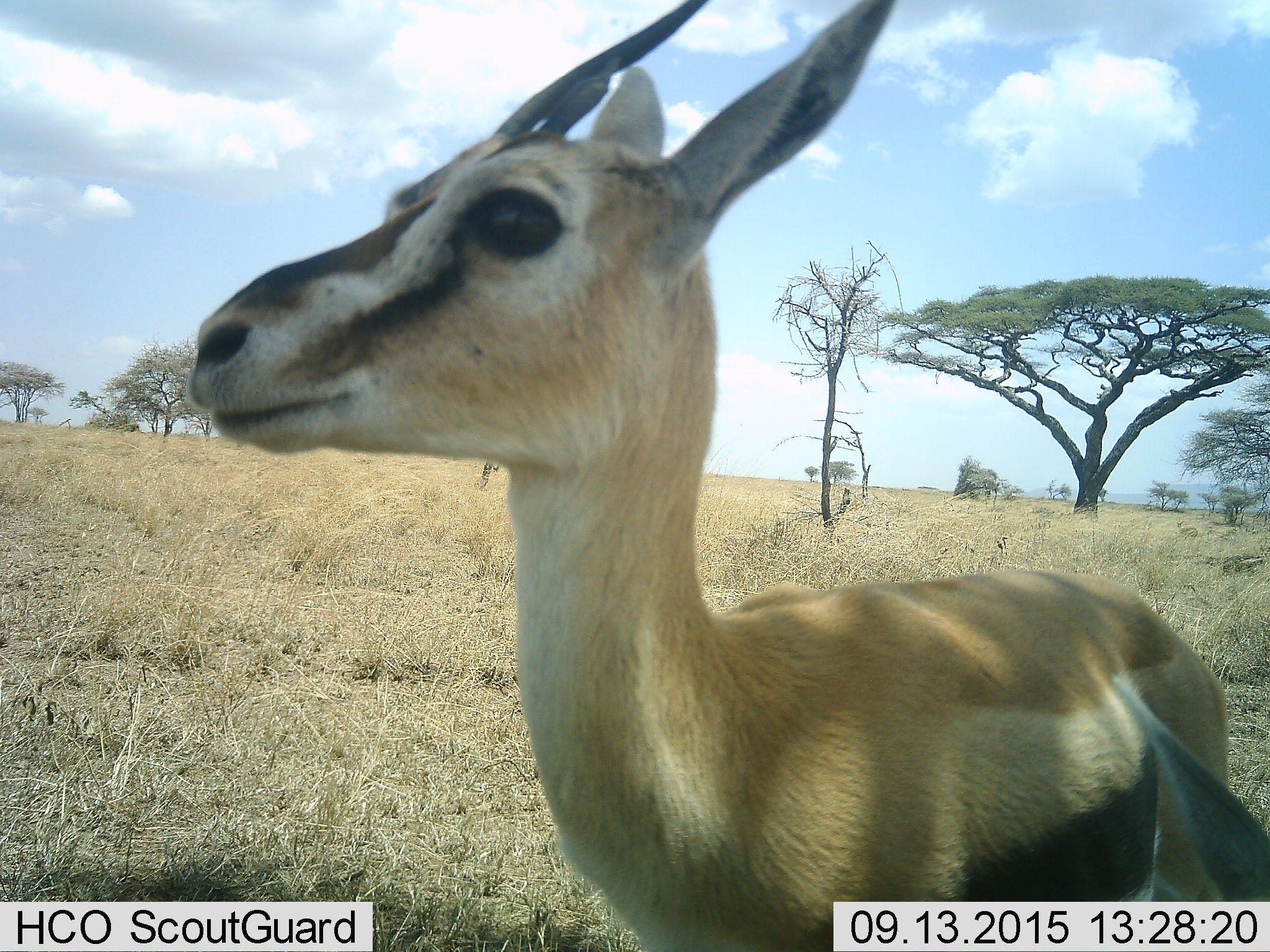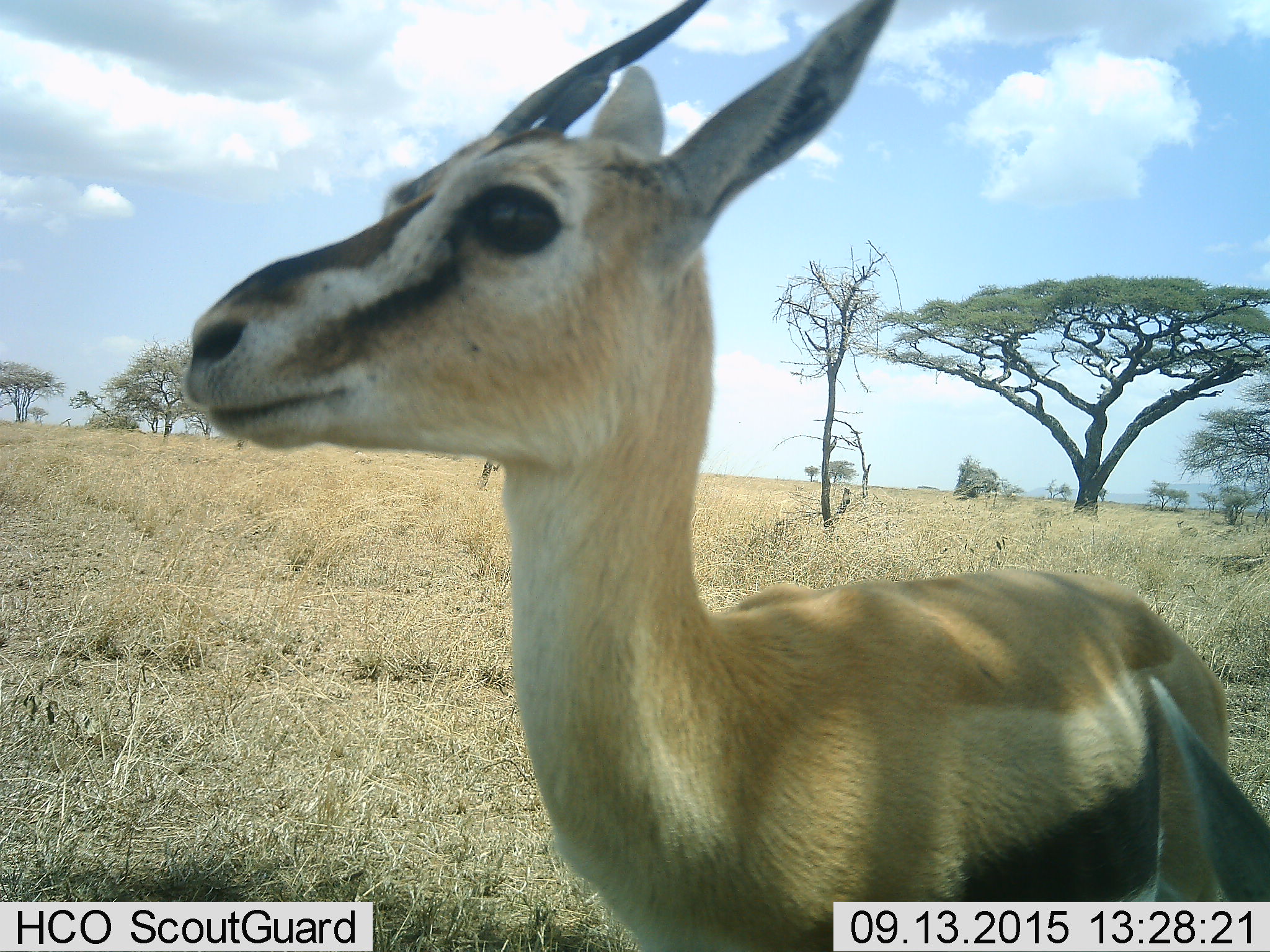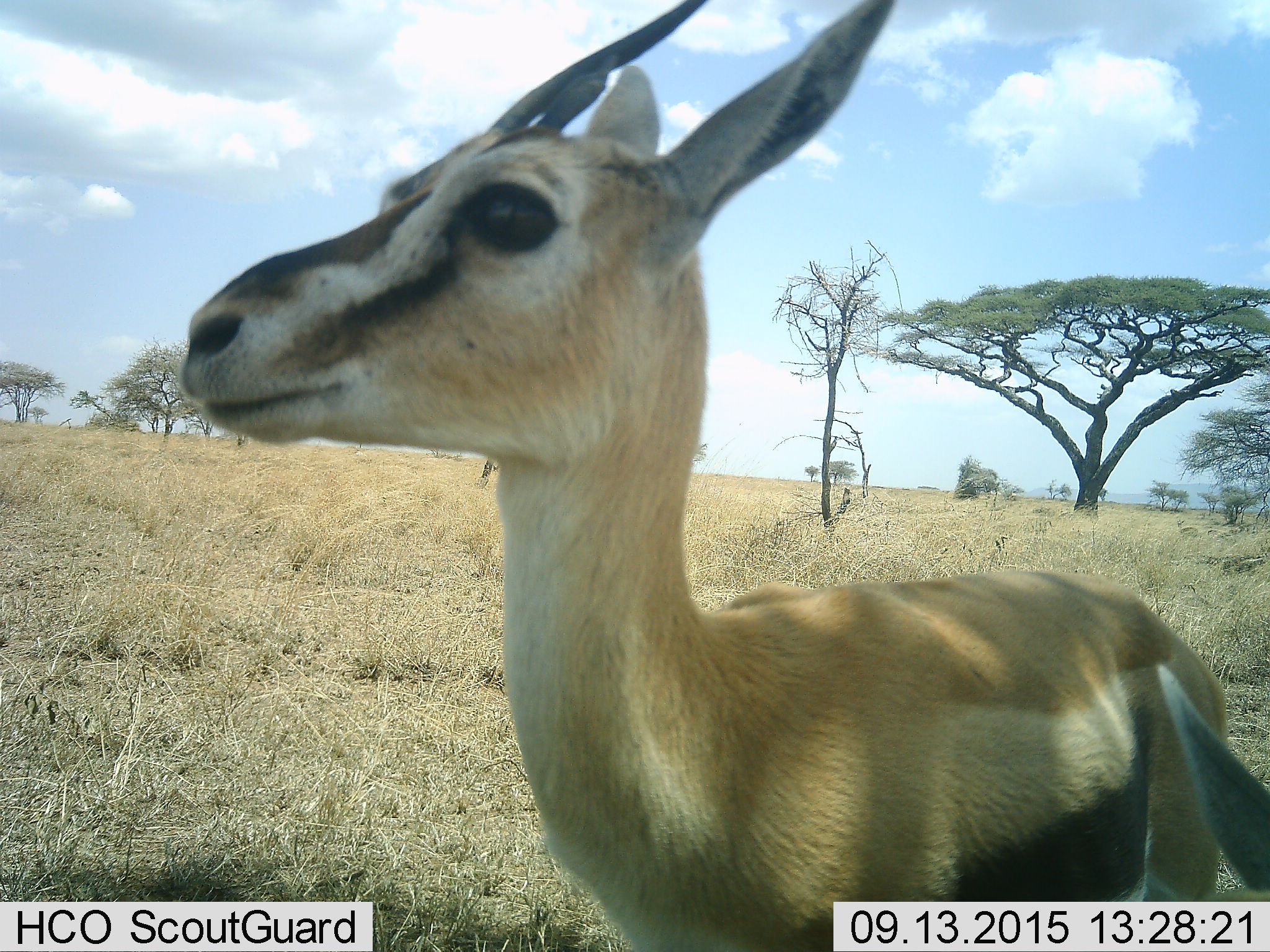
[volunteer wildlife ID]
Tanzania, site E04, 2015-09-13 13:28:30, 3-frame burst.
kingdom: Animalia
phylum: Chordata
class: Mammalia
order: Artiodactyla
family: Bovidae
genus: Eudorcas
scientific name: Eudorcas thomsonii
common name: thomson's gazelle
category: gazellethomsons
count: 1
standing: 94%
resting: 11%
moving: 0%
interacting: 6%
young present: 6%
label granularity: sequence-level